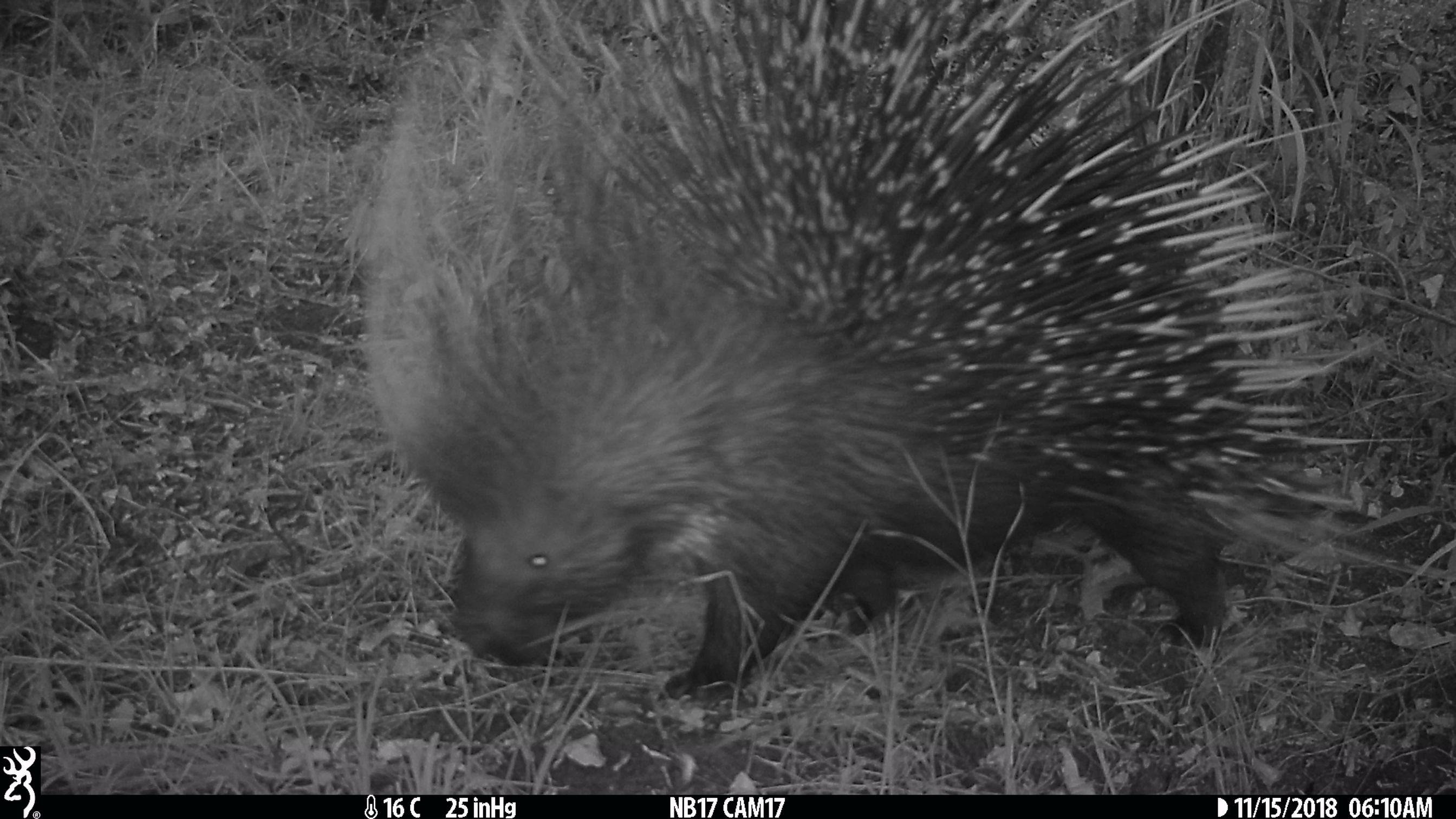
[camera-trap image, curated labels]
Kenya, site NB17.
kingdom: Animalia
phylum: Chordata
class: Mammalia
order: Rodentia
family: Hystricidae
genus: Hystrix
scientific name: Hystrix africaeaustralis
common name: porcupine